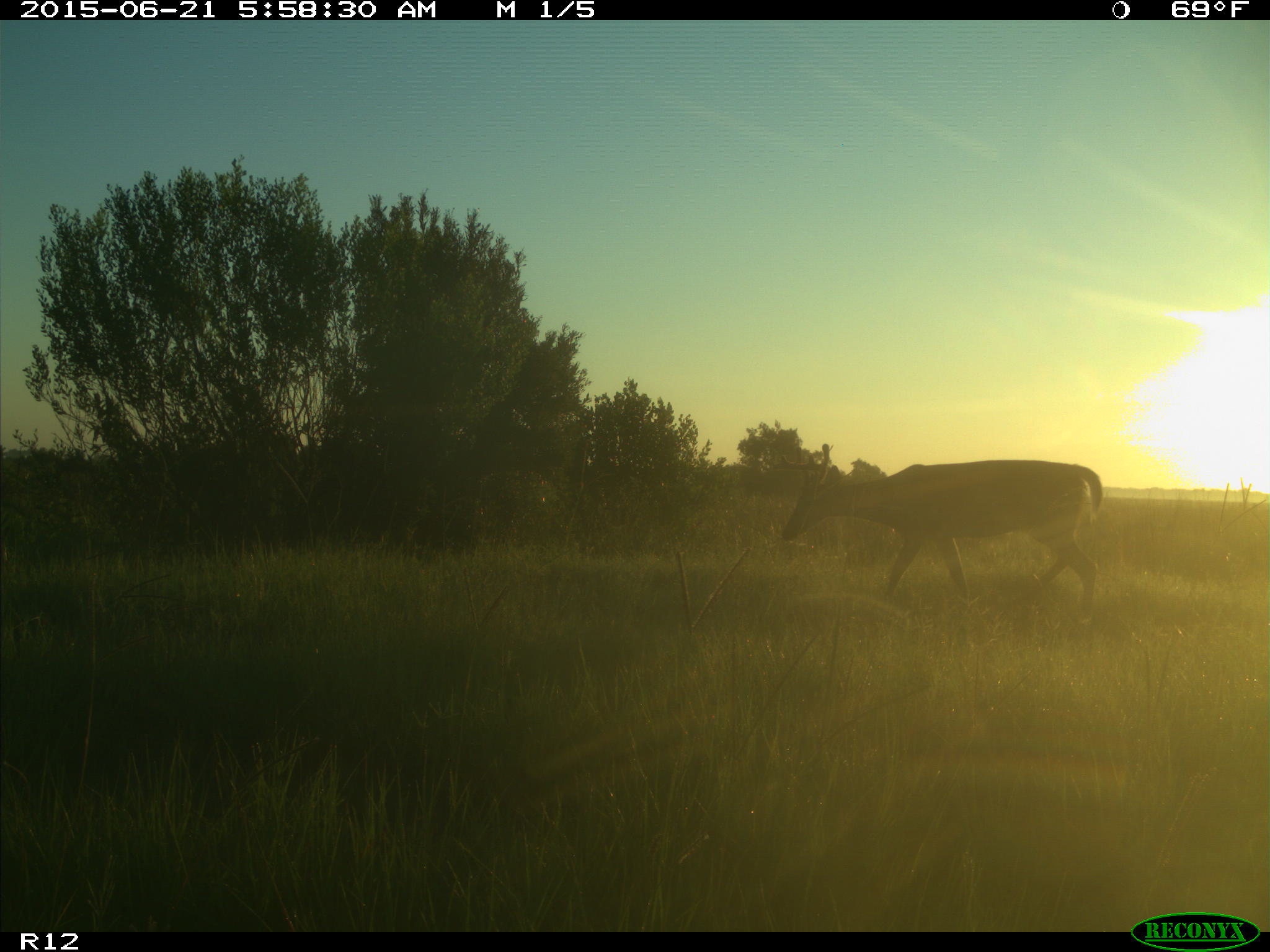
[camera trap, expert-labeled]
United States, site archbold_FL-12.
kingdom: Animalia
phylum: Chordata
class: Mammalia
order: Artiodactyla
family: Cervidae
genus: Odocoileus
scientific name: Odocoileus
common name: deer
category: unidentified deer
Unidentified deer (deer) (Odocoileus).